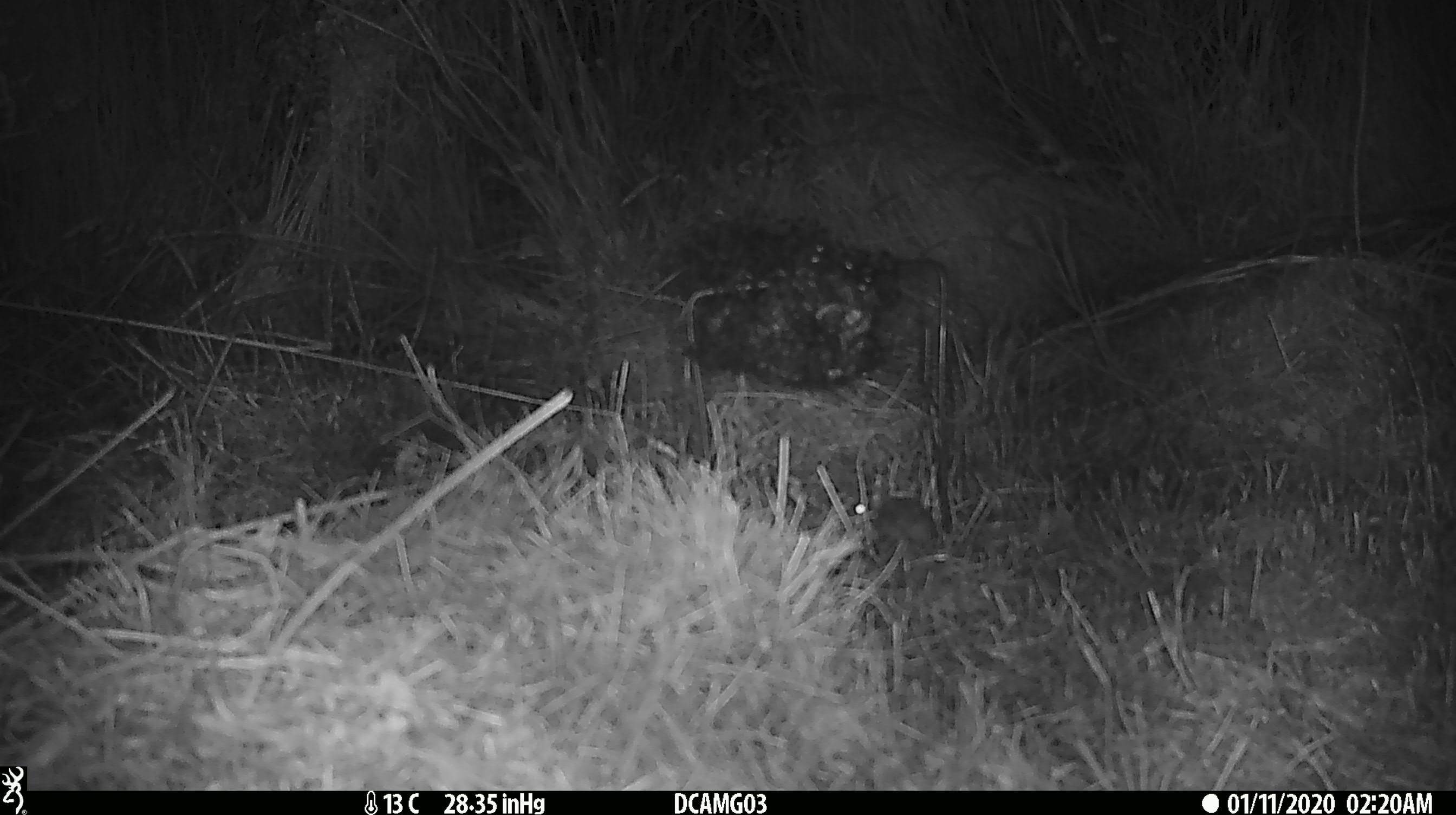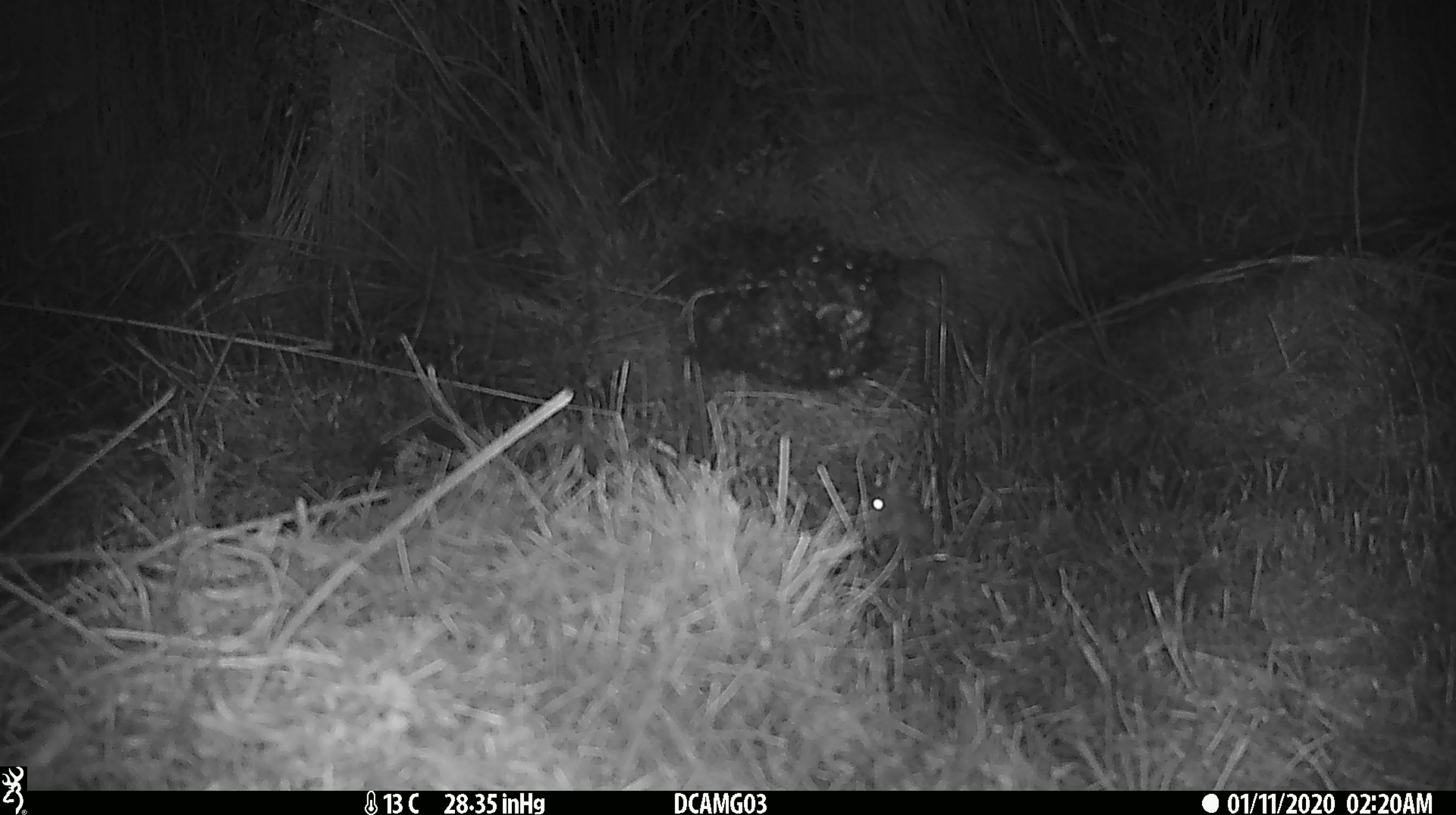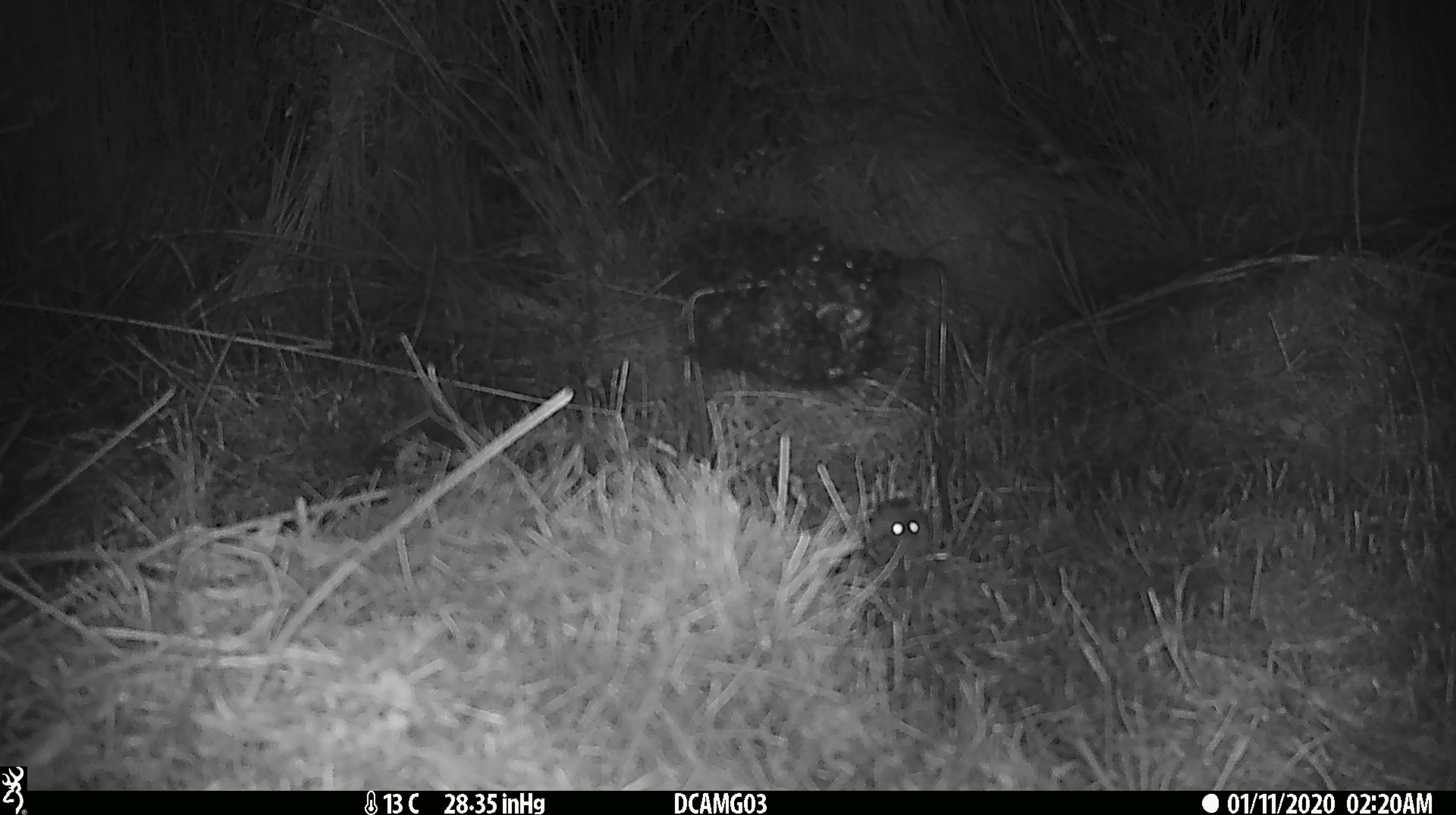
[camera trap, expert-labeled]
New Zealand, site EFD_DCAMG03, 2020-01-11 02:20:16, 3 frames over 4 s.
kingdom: Animalia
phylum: Chordata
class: Mammalia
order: Rodentia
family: Muridae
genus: Mus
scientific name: Mus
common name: mouse